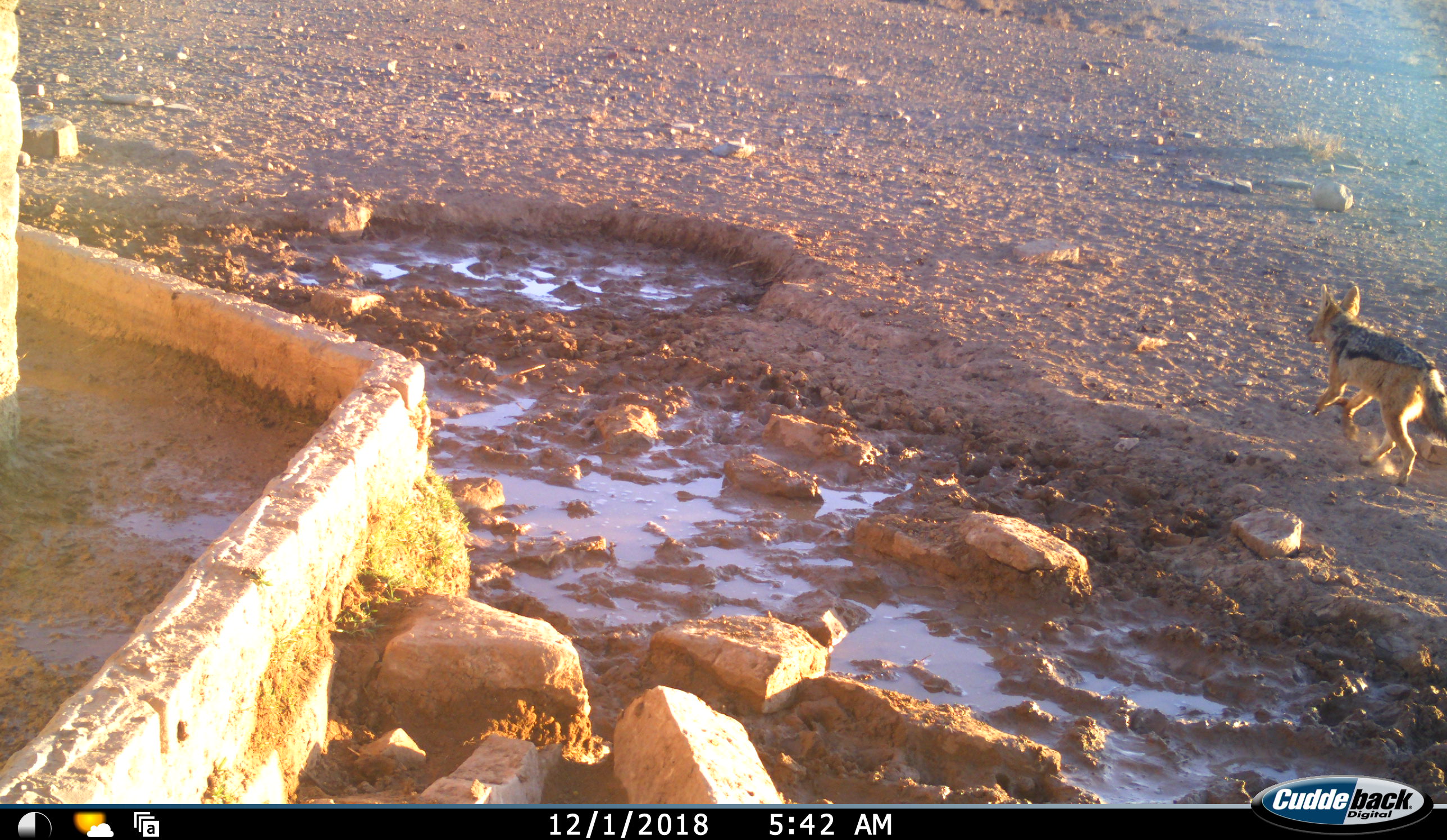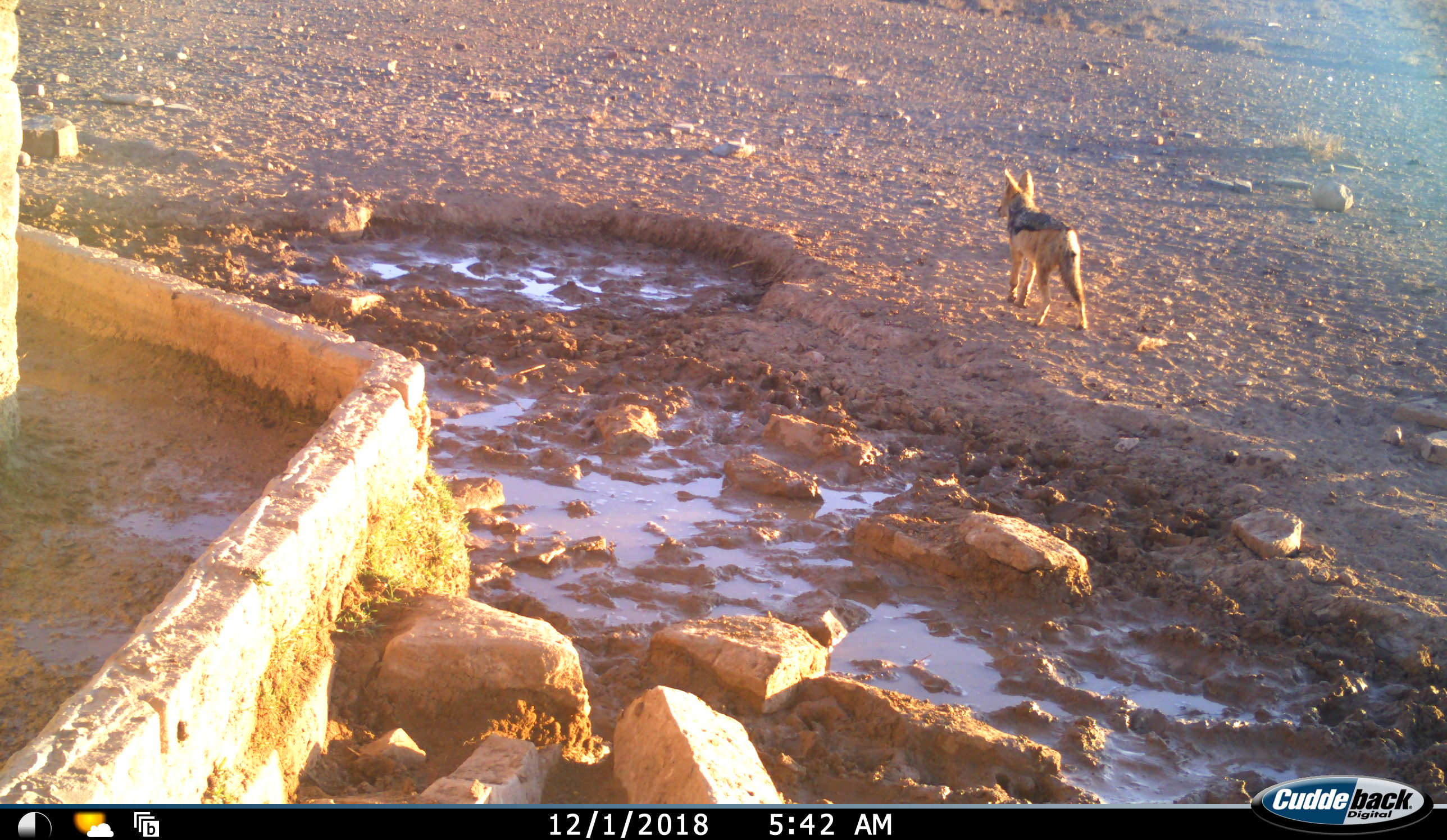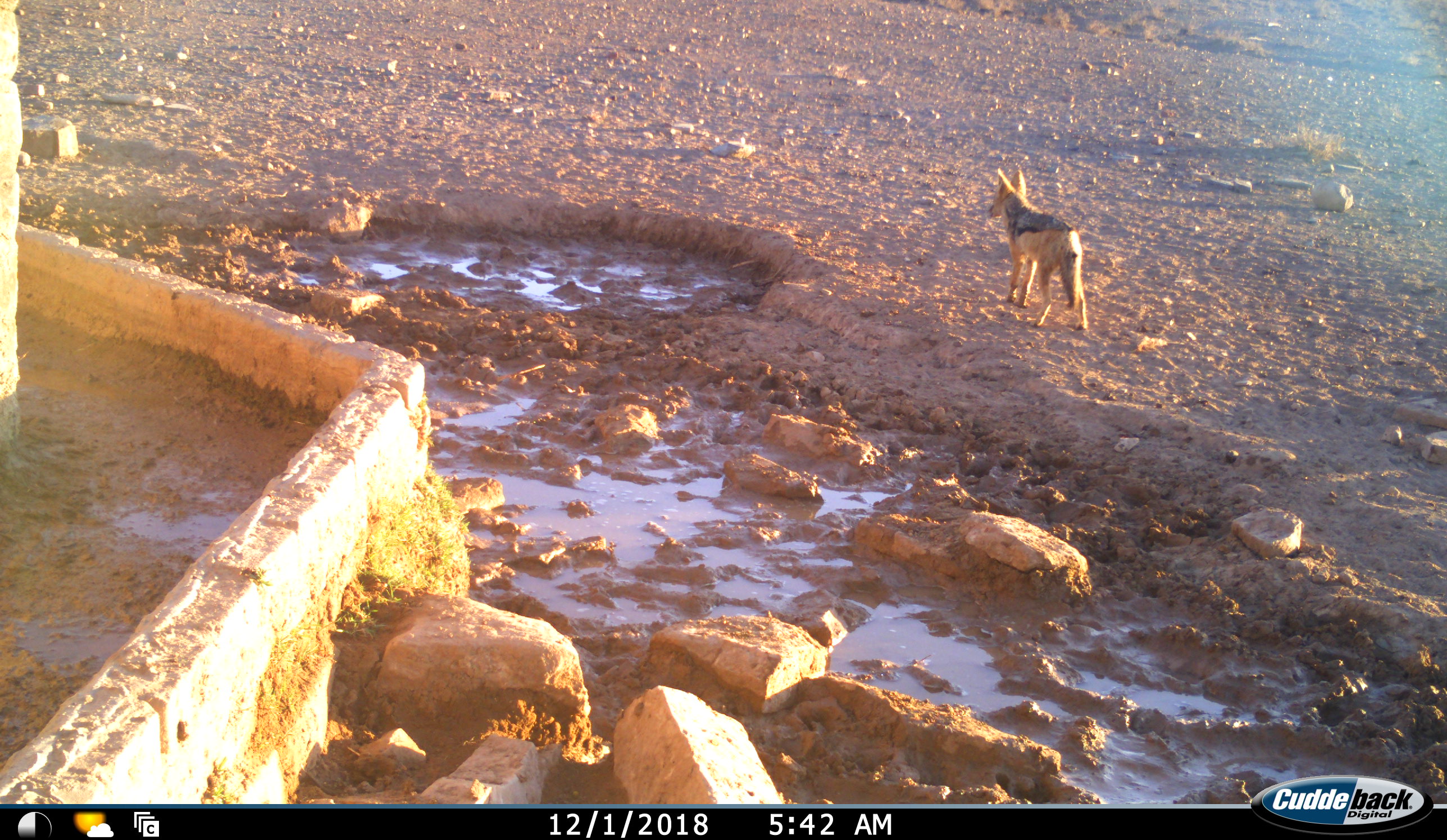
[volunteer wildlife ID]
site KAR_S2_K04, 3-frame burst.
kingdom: Animalia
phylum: Chordata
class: Mammalia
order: Carnivora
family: Canidae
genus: Lupulella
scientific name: Lupulella mesomelas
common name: black-backed jackal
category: jackalblackbacked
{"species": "jackalblackbacked (black-backed jackal) (Lupulella mesomelas)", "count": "1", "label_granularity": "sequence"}